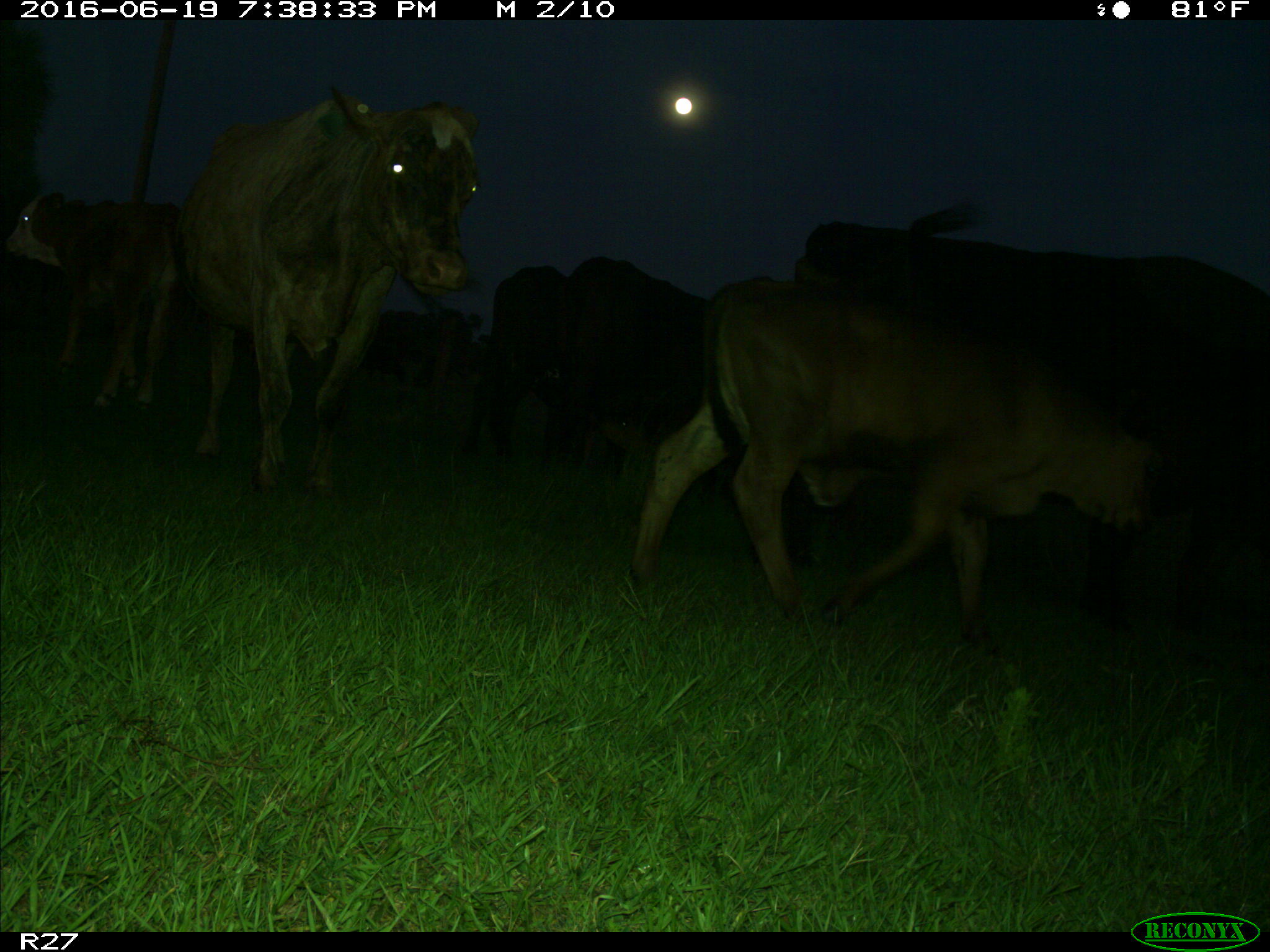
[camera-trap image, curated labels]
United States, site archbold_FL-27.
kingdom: Animalia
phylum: Chordata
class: Mammalia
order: Artiodactyla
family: Bovidae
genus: Bos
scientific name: Bos taurus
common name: domestic cow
Bos taurus (domestic cow).